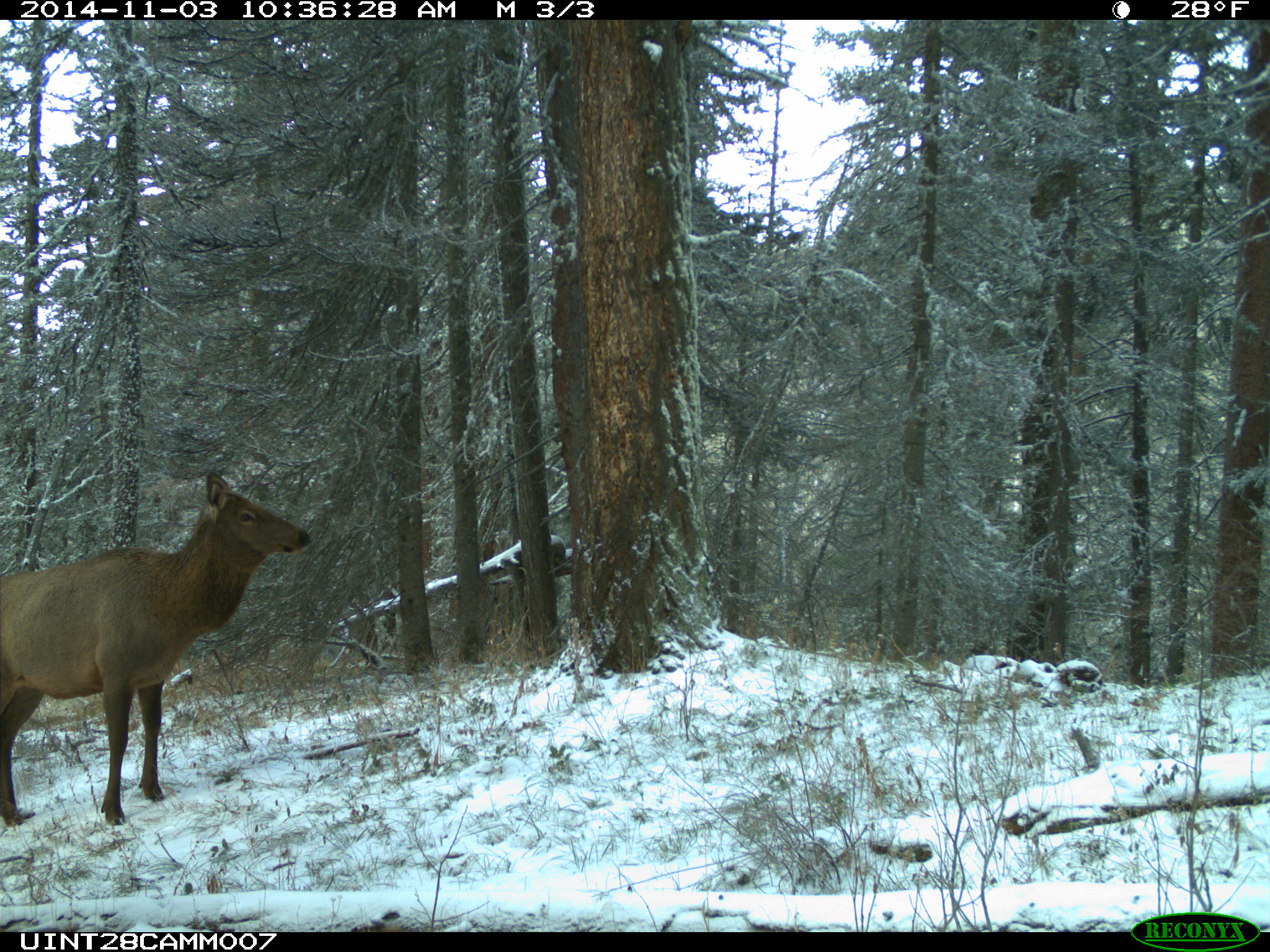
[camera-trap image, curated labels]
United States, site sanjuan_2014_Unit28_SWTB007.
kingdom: Animalia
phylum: Chordata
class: Mammalia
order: Artiodactyla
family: Cervidae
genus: Cervus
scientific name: Cervus elaphus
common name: red deer